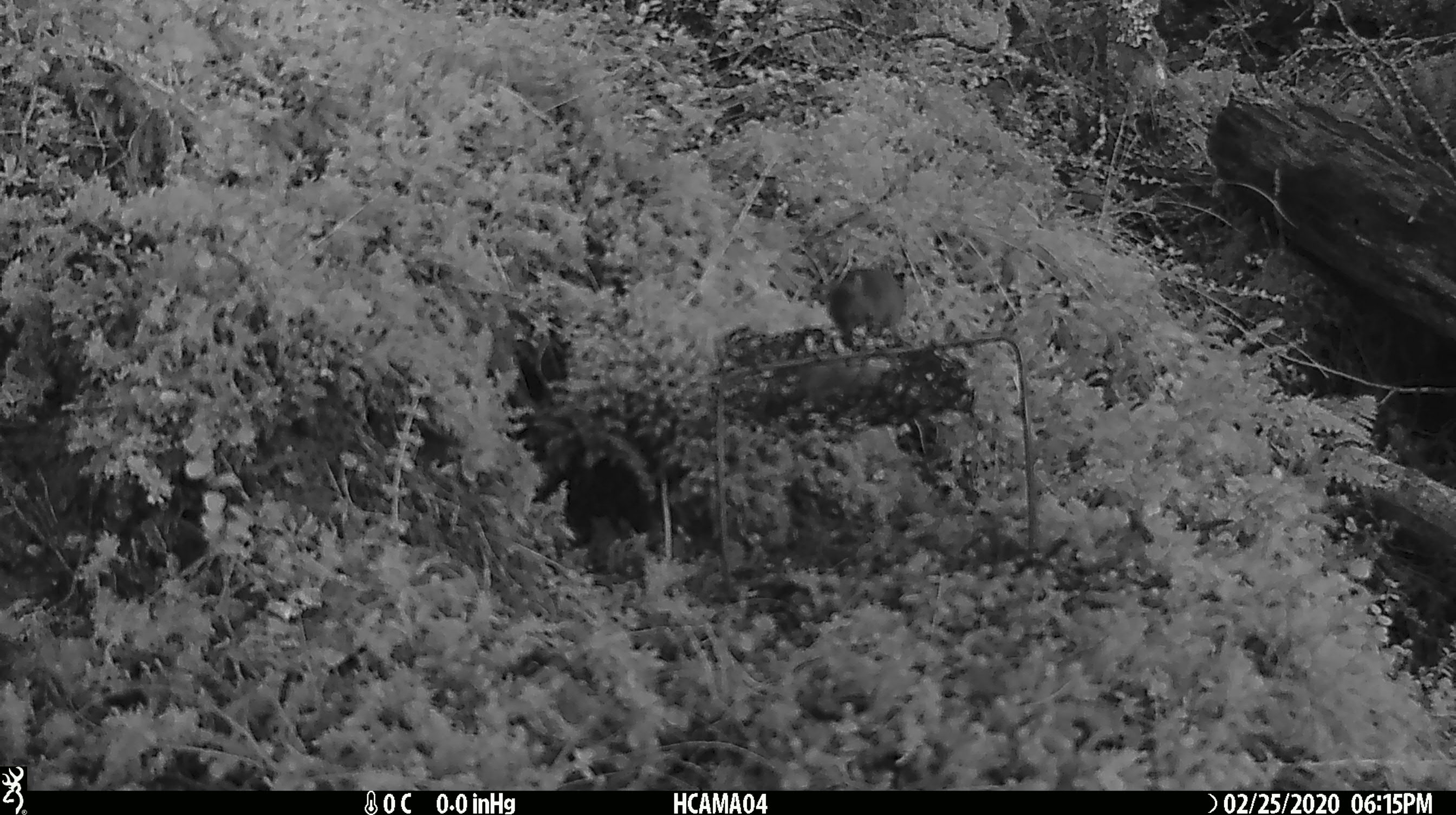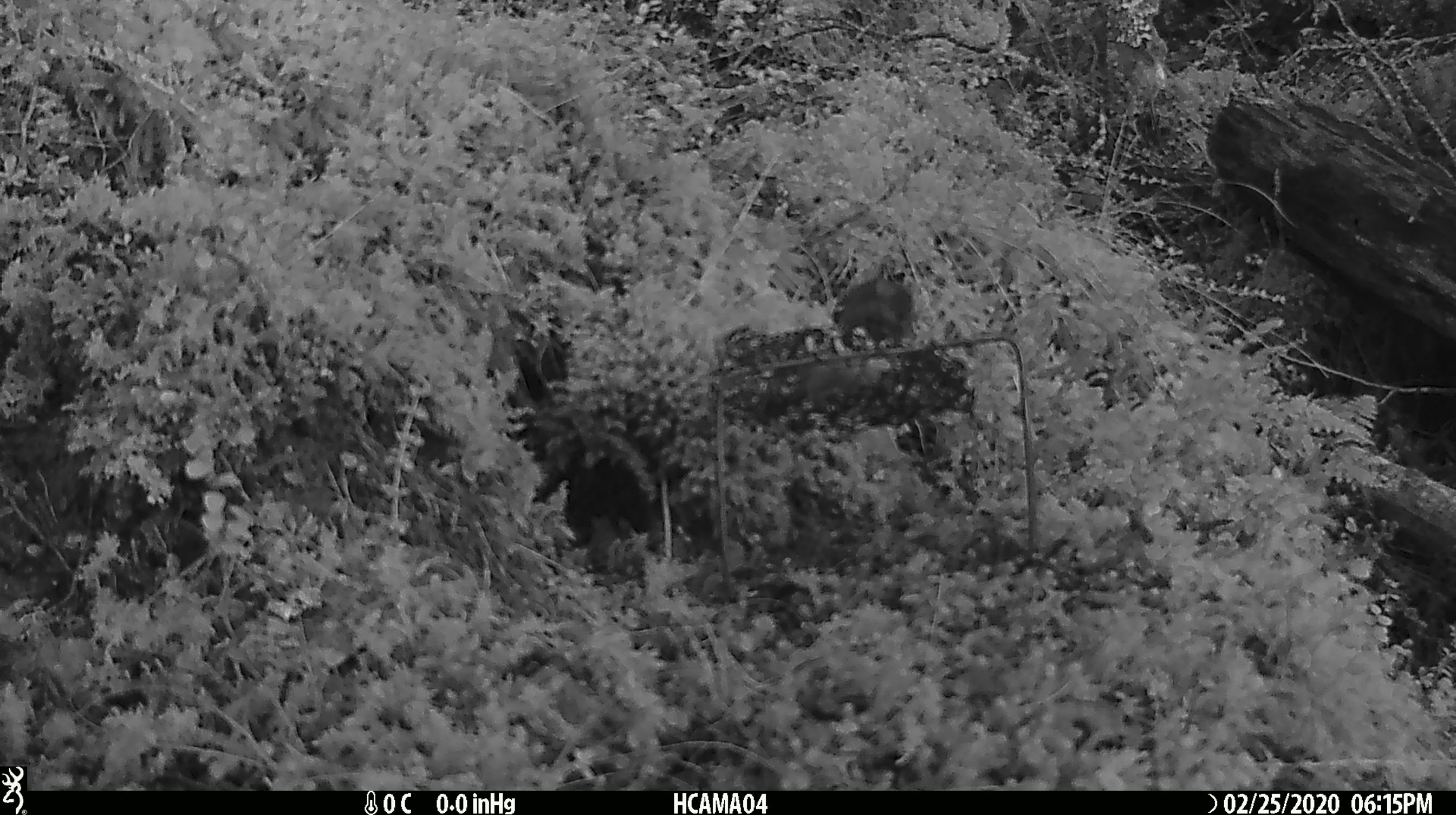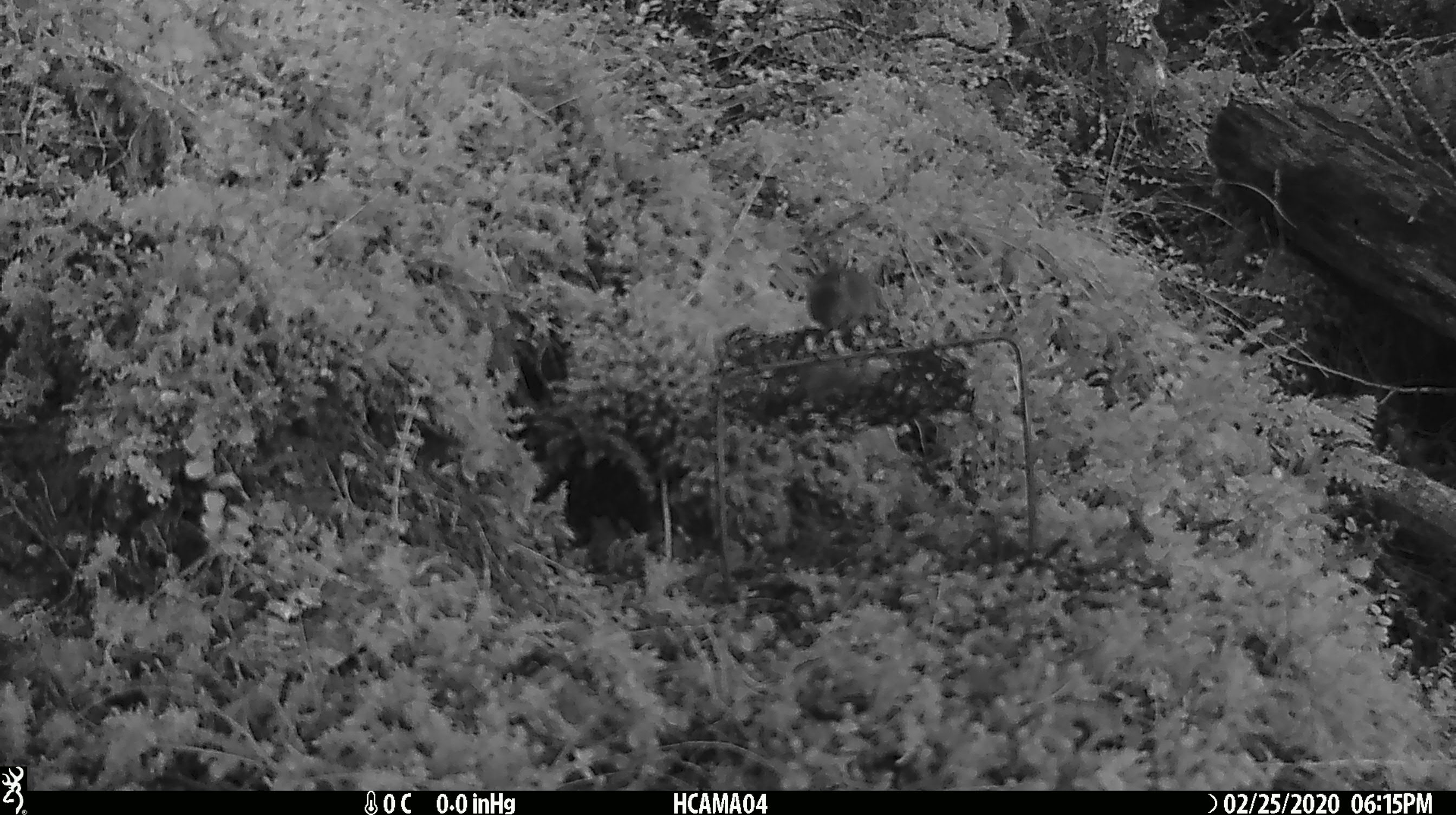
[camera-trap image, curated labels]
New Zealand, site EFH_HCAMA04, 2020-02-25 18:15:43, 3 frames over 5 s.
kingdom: Animalia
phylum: Chordata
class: Mammalia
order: Rodentia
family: Muridae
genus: Mus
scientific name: Mus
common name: mouse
Mouse (Mus).